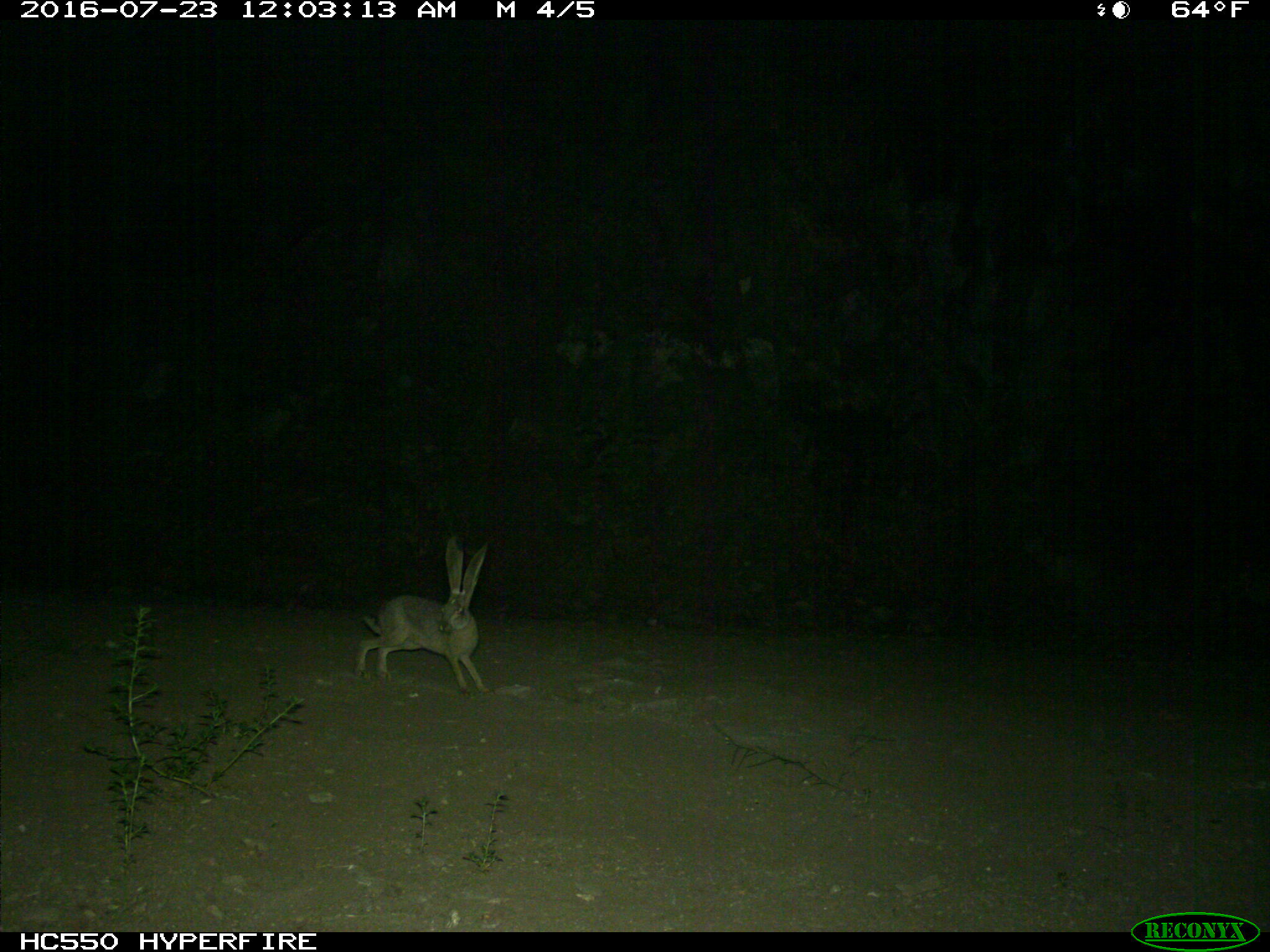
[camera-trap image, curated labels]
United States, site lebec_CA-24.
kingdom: Animalia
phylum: Chordata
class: Mammalia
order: Lagomorpha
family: Leporidae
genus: Lepus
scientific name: Lepus californicus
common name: black-tailed jackrabbit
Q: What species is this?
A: Lepus californicus (black-tailed jackrabbit).